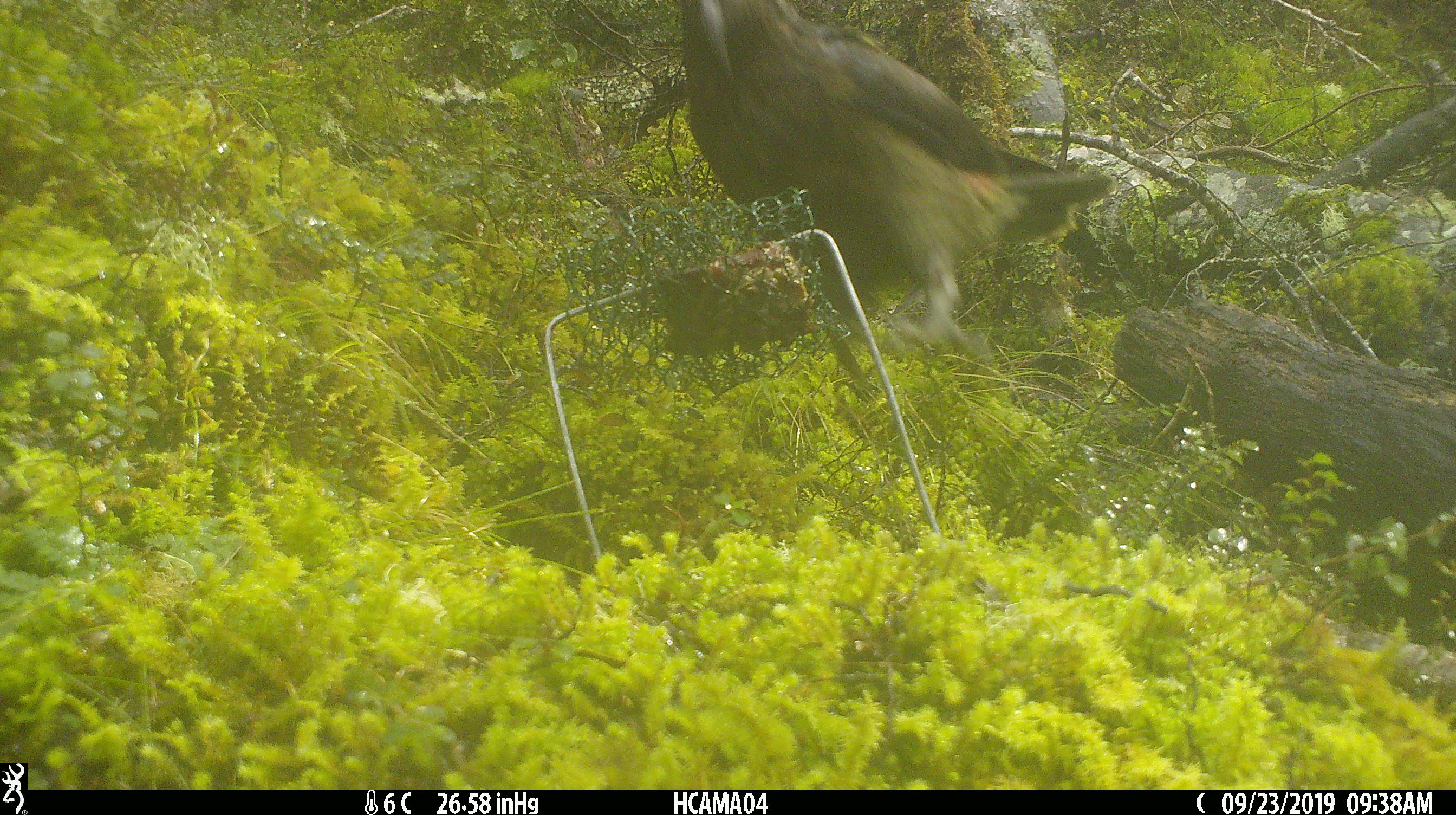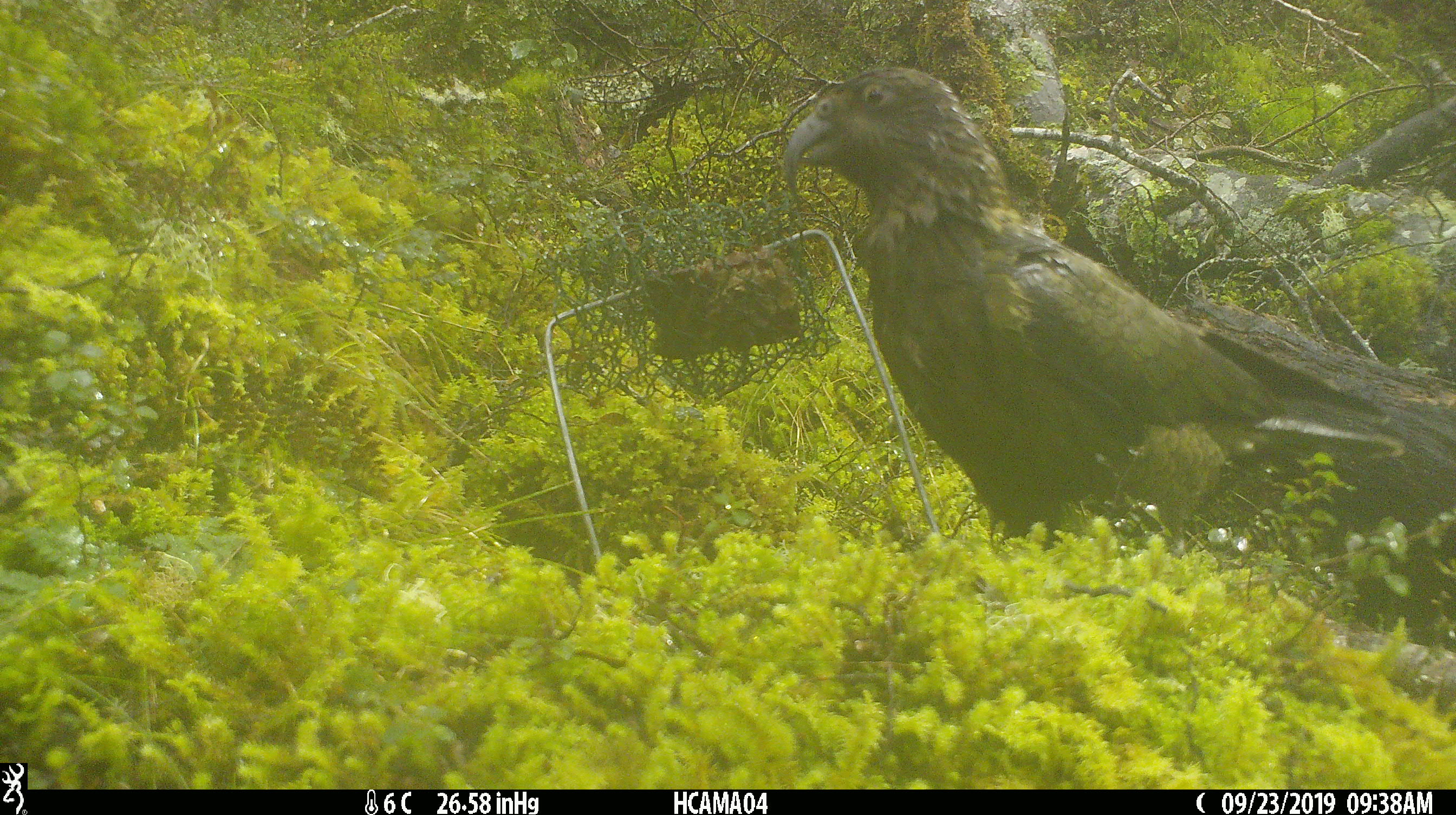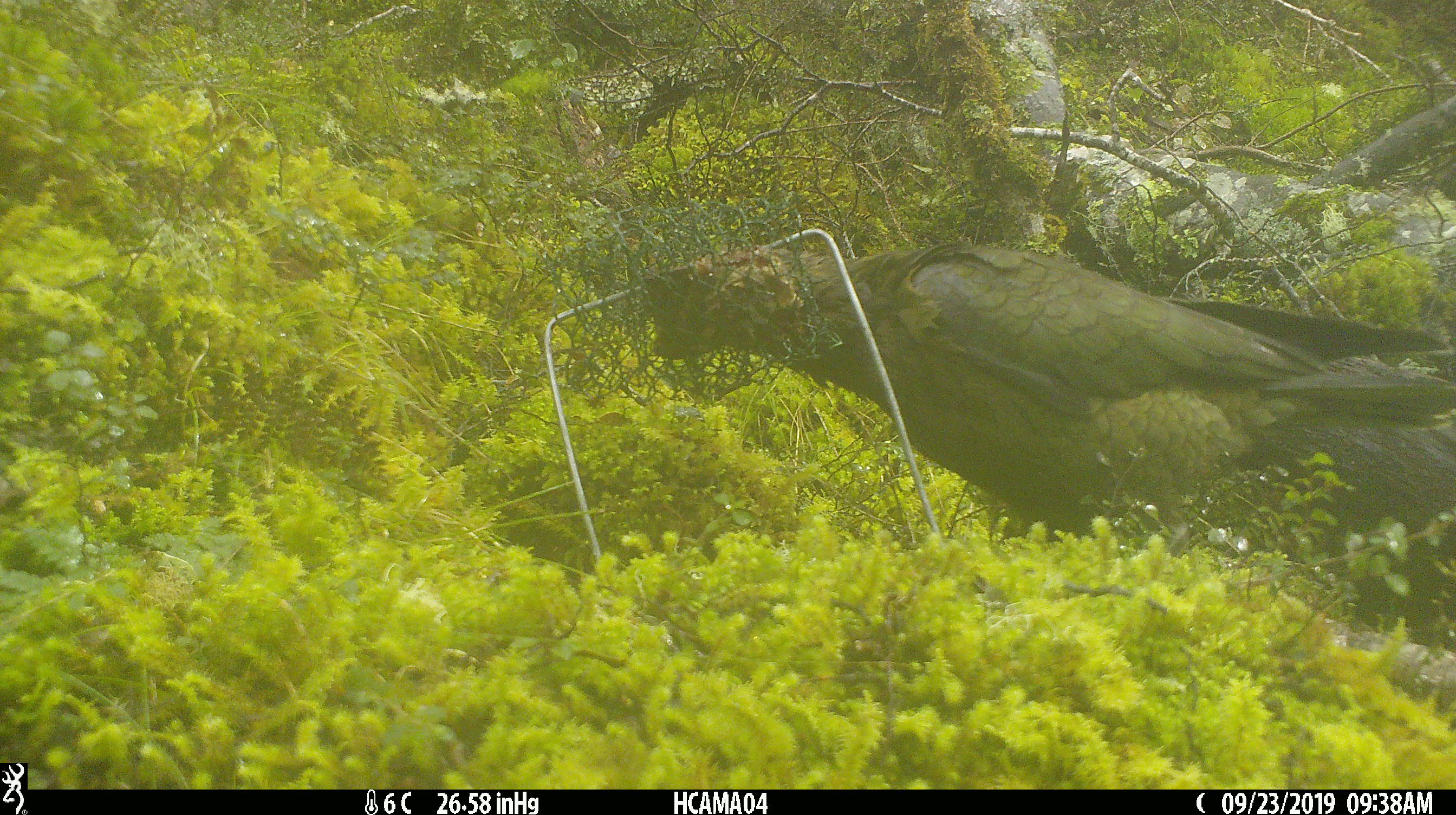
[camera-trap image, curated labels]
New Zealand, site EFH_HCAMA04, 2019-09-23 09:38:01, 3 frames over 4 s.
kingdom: Animalia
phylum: Chordata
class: Aves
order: Psittaciformes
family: Strigopidae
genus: Nestor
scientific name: Nestor notabilis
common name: kea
Kea (Nestor notabilis).